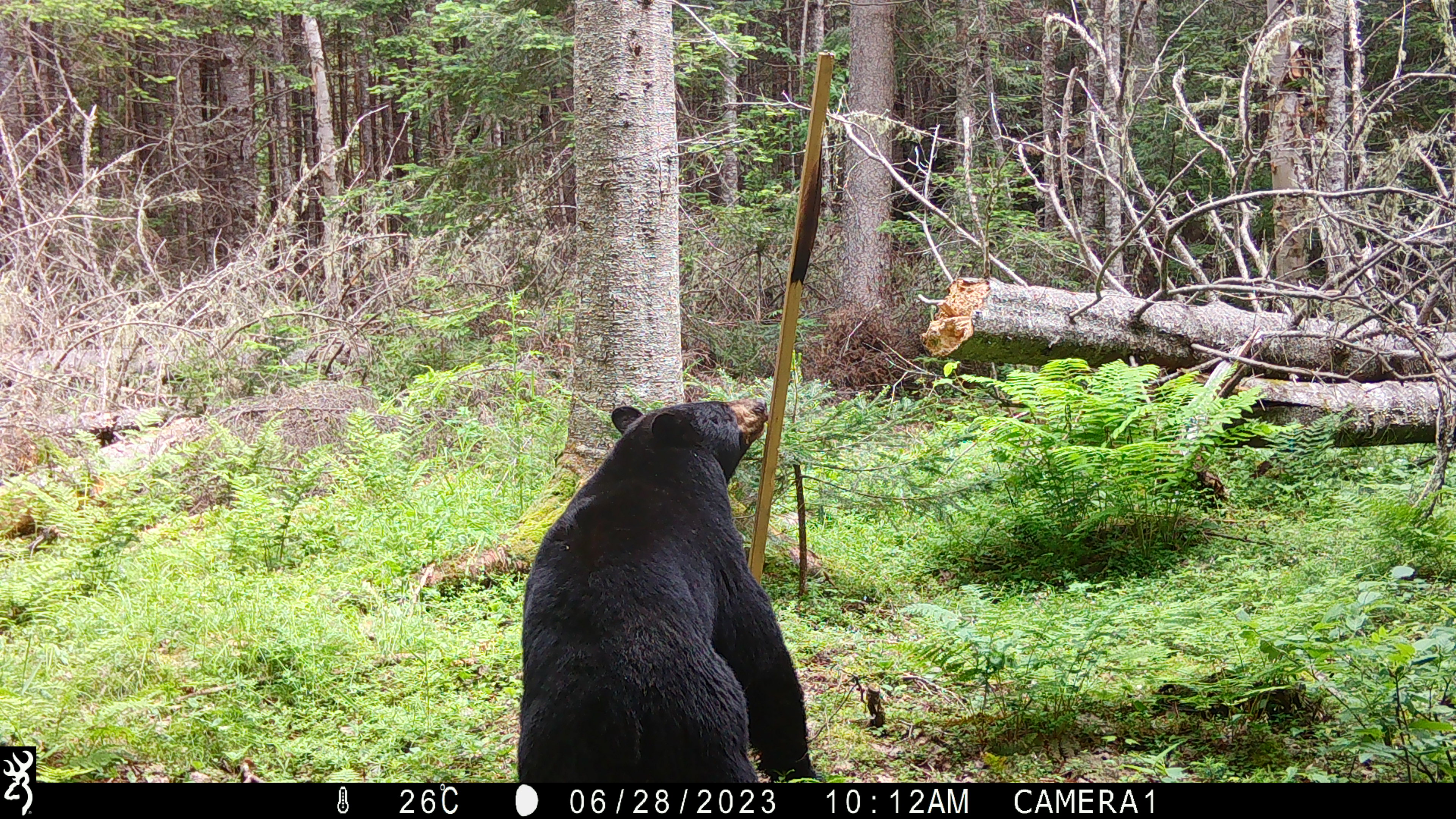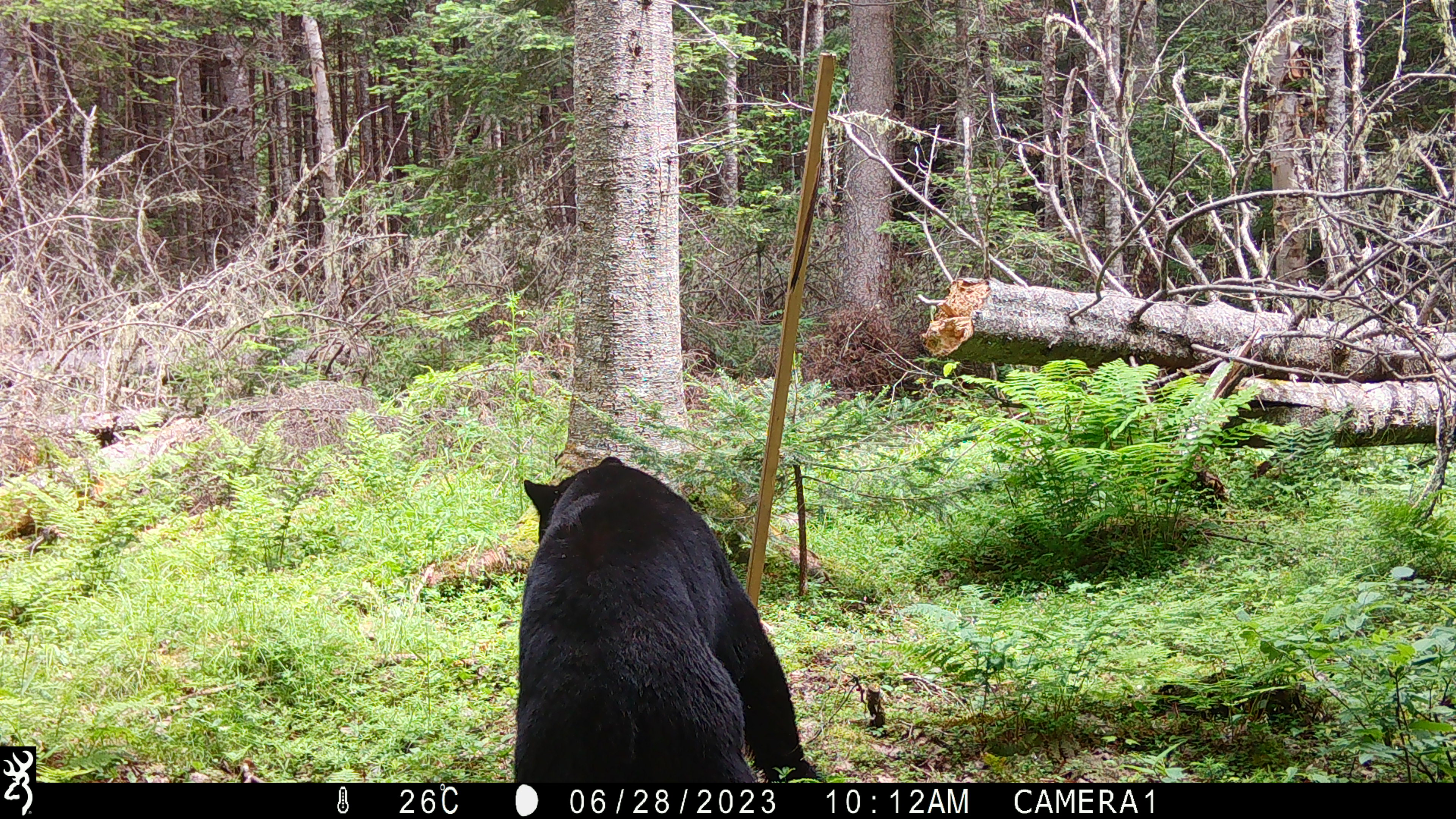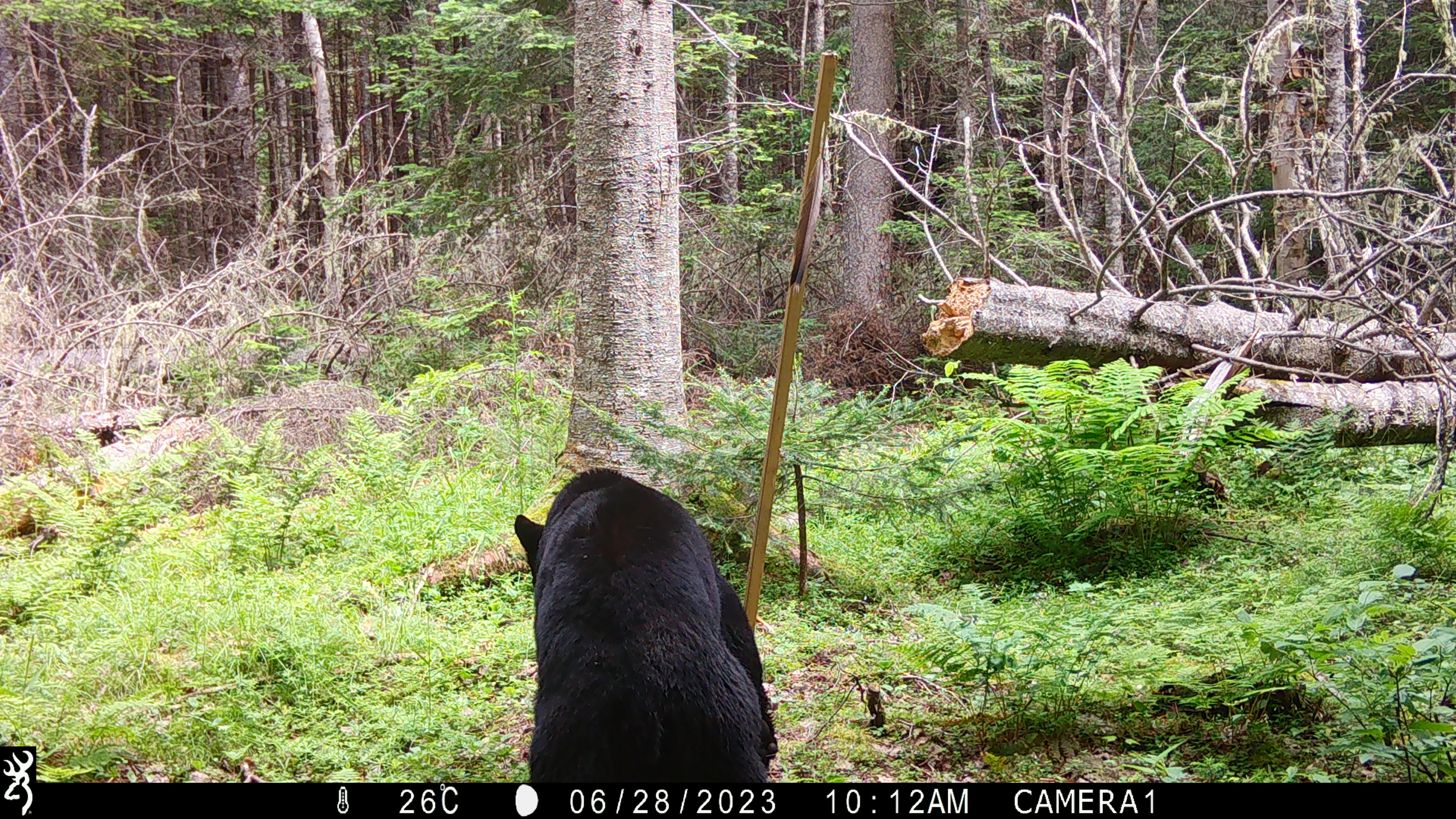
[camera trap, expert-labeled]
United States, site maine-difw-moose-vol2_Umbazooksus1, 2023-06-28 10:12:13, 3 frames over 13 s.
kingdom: Animalia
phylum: Chordata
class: Mammalia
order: Carnivora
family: Ursidae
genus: Ursus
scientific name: Ursus americanus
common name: black bear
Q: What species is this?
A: Black bear (Ursus americanus).